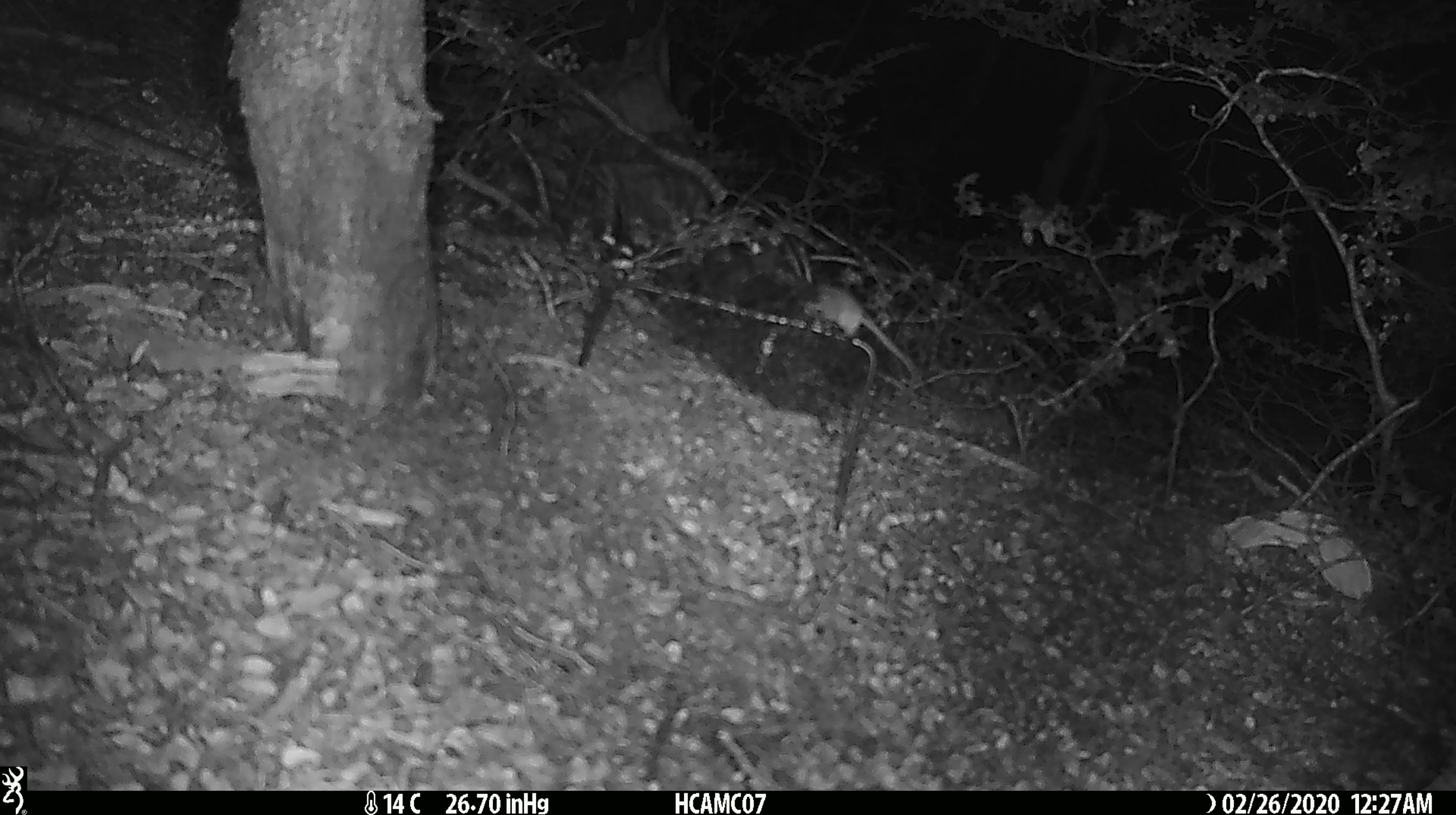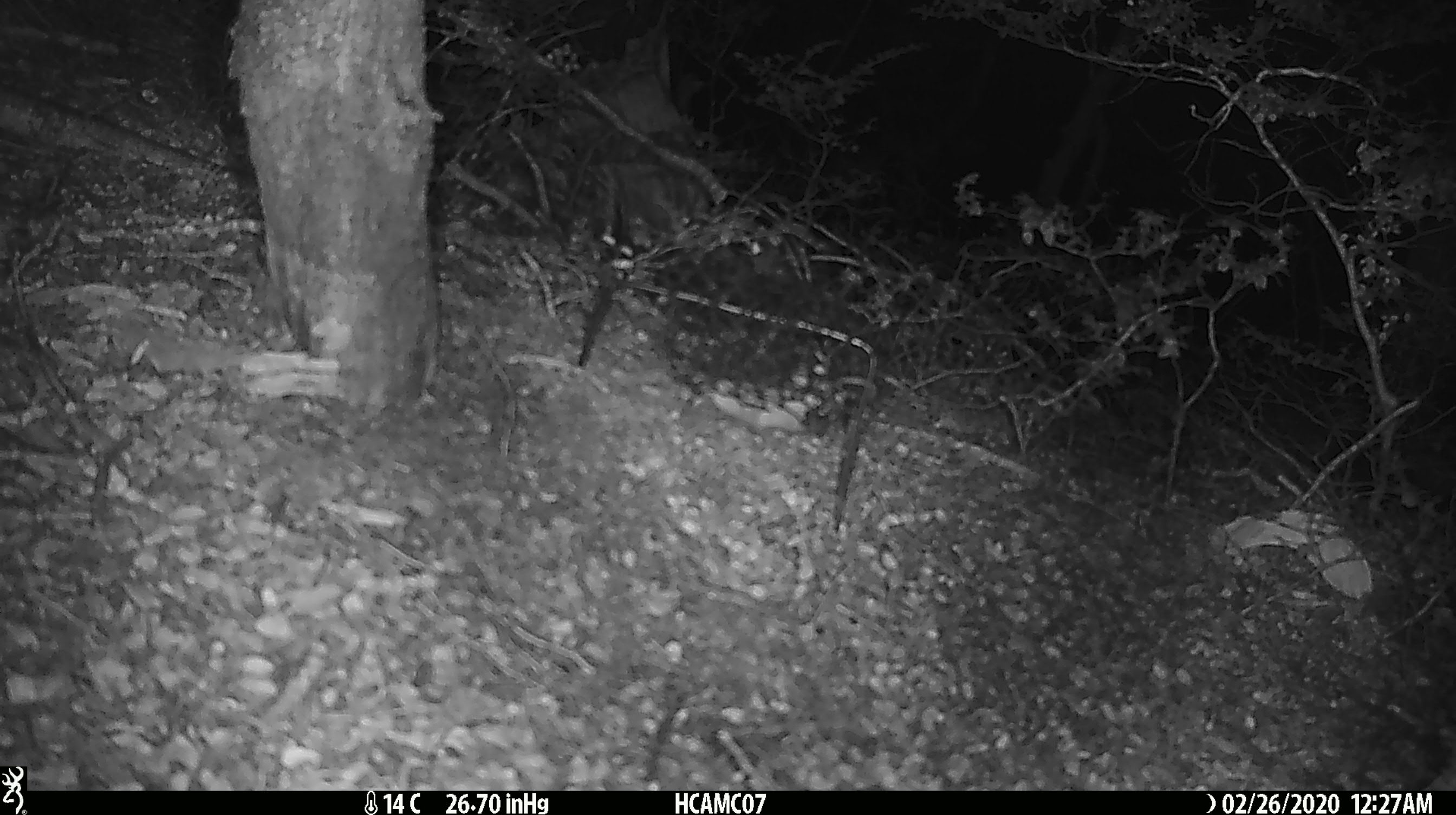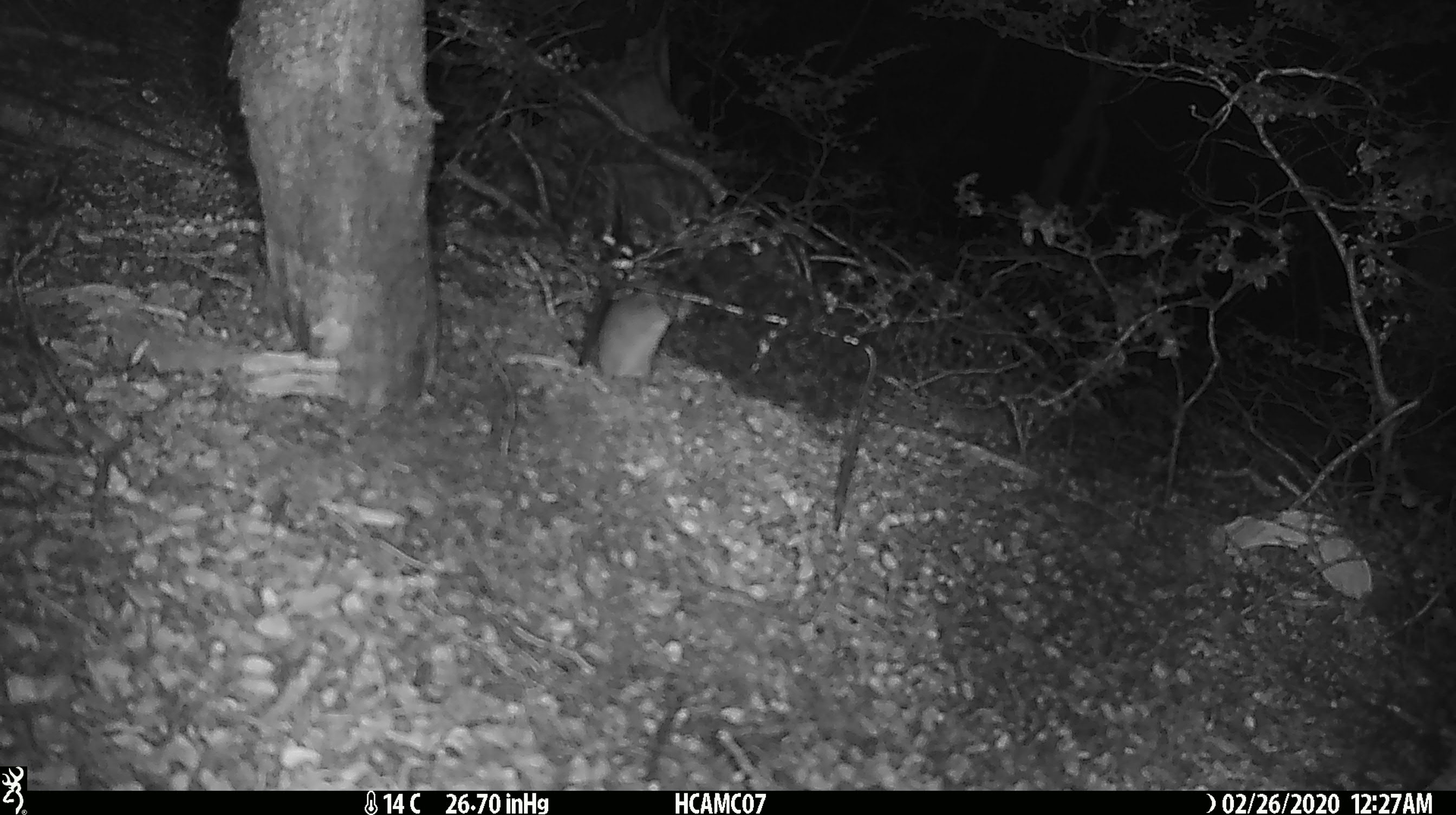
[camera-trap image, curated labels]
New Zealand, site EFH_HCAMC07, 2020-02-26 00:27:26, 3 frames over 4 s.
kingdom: Animalia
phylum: Chordata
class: Mammalia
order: Rodentia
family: Muridae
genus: Mus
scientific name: Mus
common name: mouse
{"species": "mouse (Mus)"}